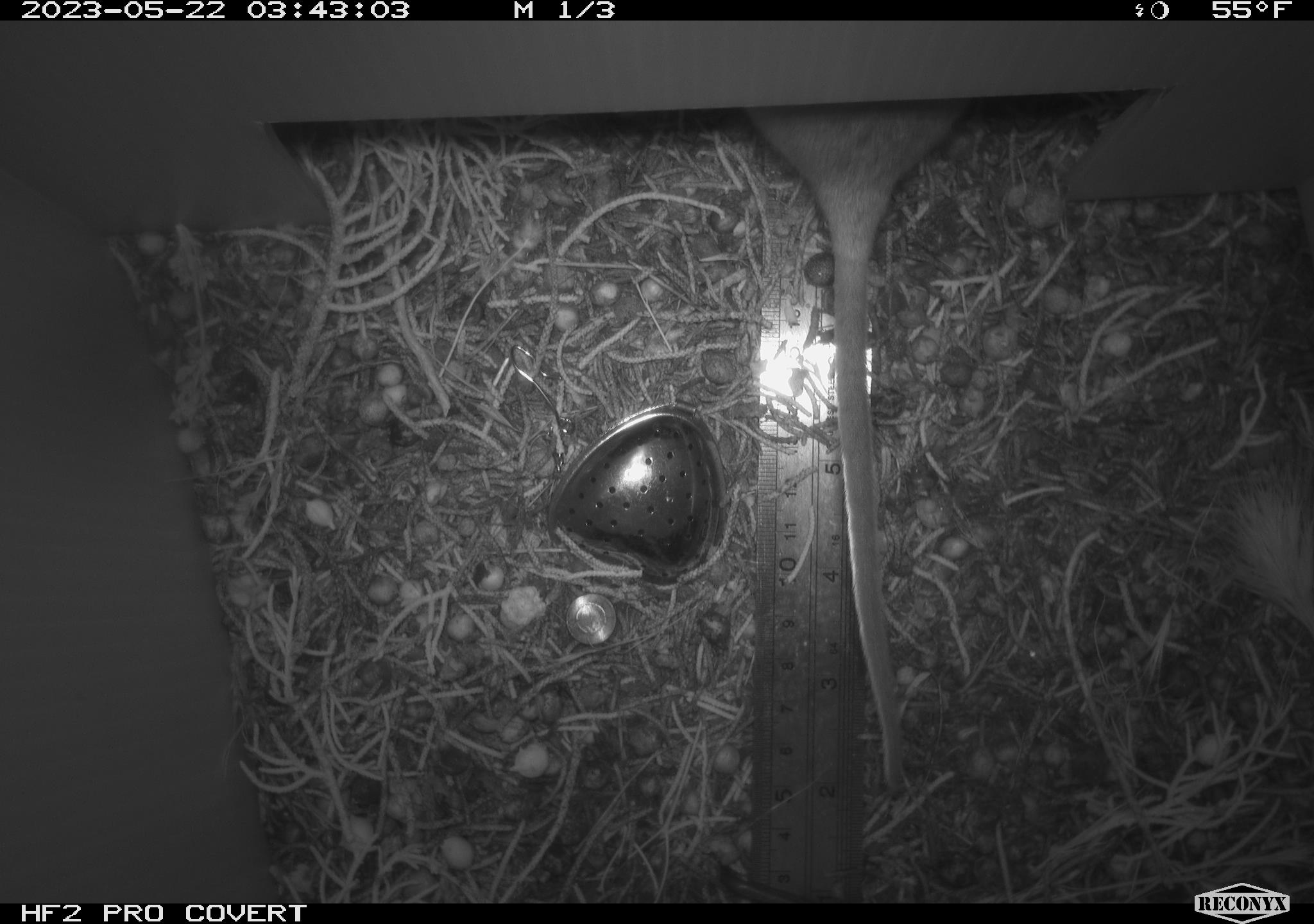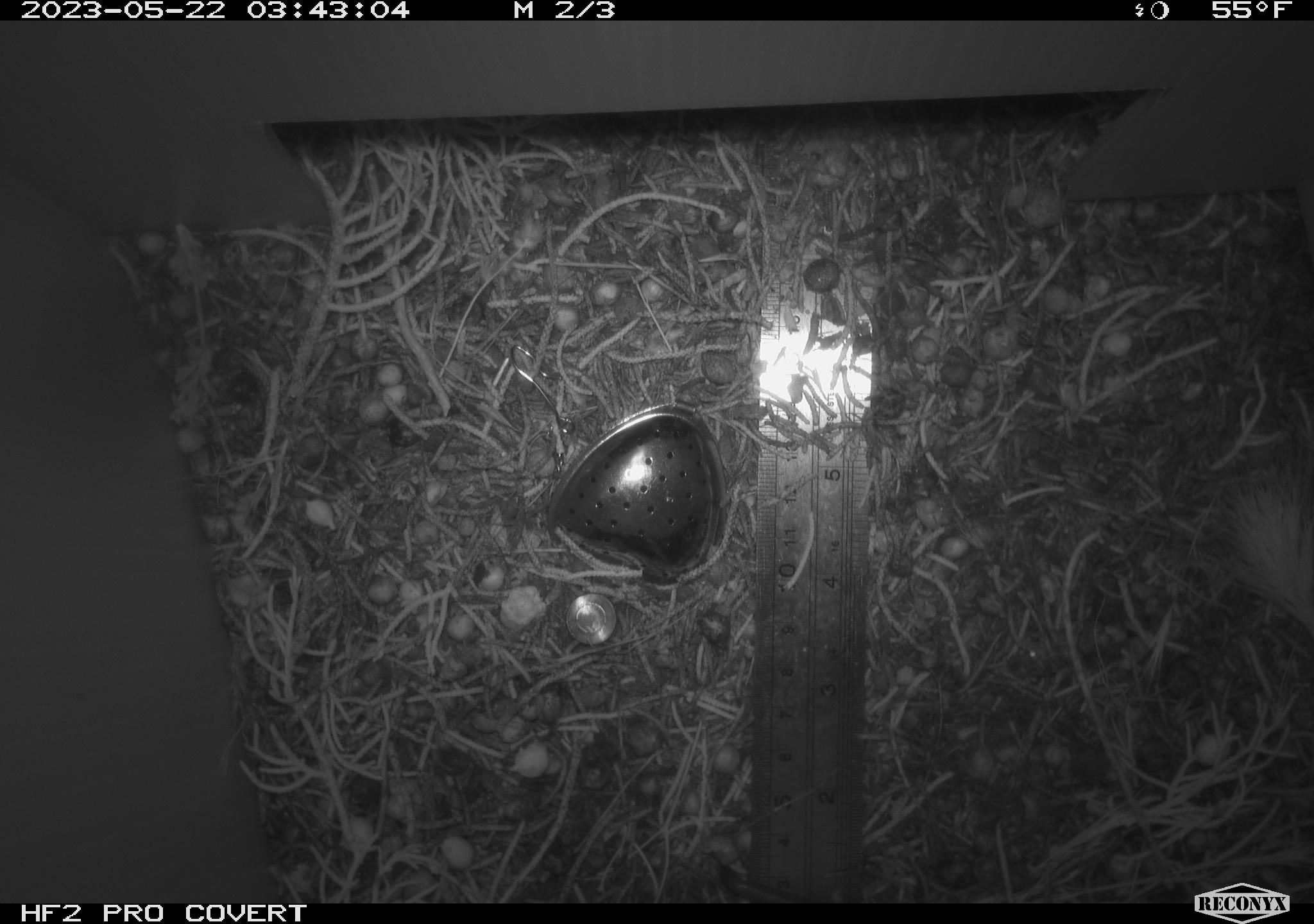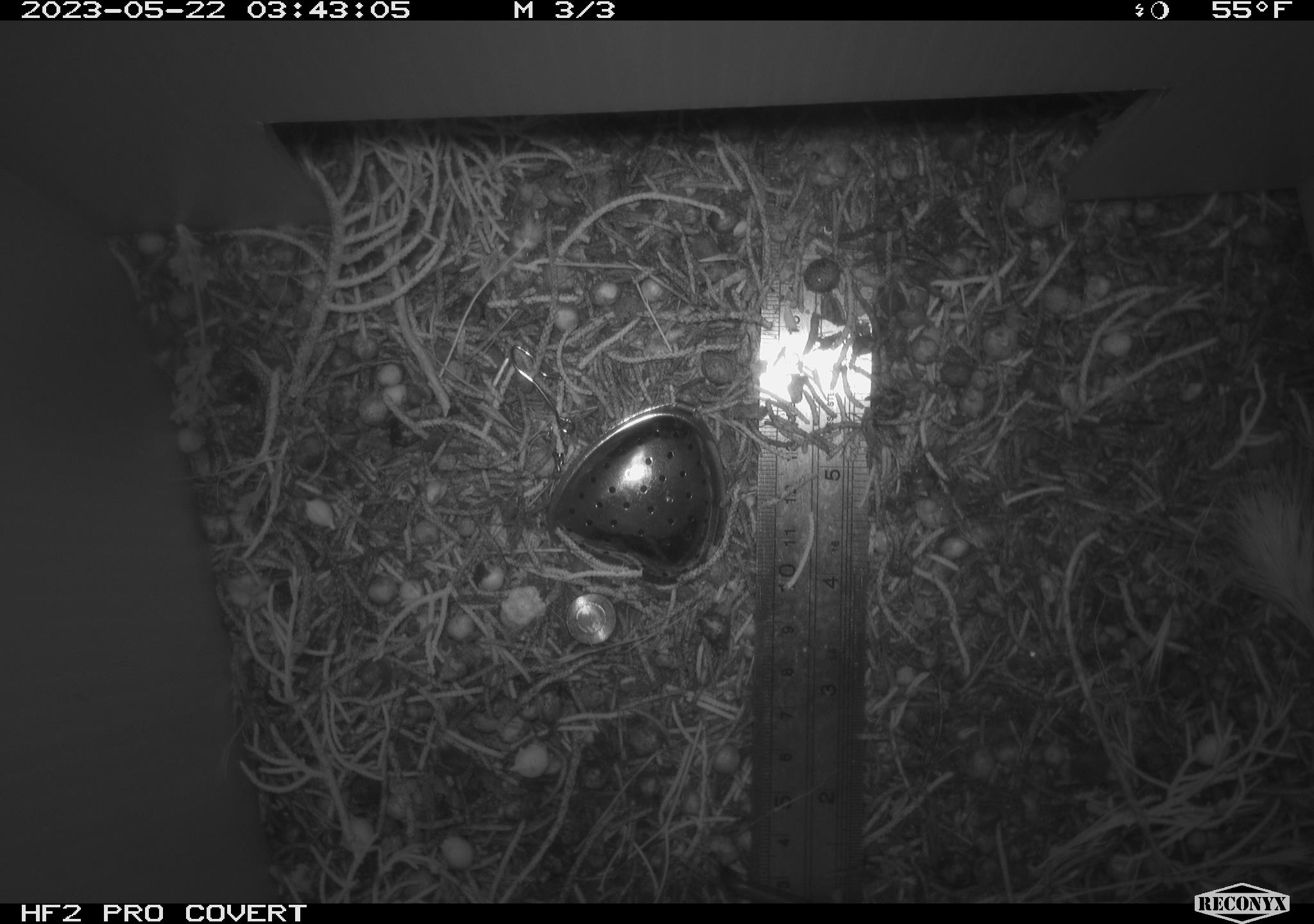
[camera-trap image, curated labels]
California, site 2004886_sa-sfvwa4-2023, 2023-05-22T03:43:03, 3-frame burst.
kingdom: Animalia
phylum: Chordata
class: Mammalia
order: Rodentia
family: Cricetidae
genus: Neotoma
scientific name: Neotoma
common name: pack rat or woodrat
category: neotoma species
Neotoma species (pack rat or woodrat) (Neotoma).